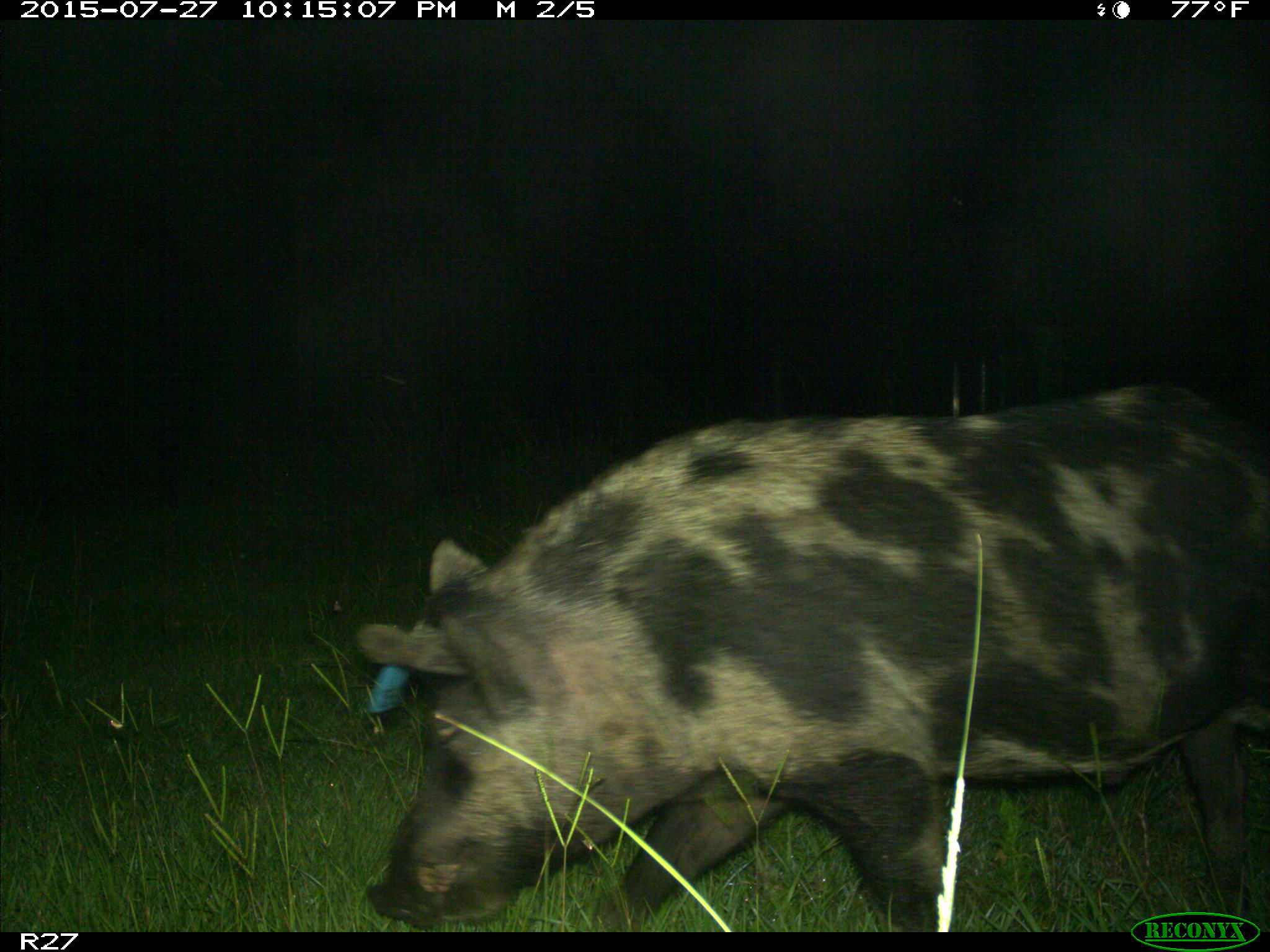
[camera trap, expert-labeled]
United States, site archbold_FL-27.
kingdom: Animalia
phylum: Chordata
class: Mammalia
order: Artiodactyla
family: Suidae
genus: Sus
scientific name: Sus scrofa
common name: wild boar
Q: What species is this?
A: Sus scrofa (wild boar).